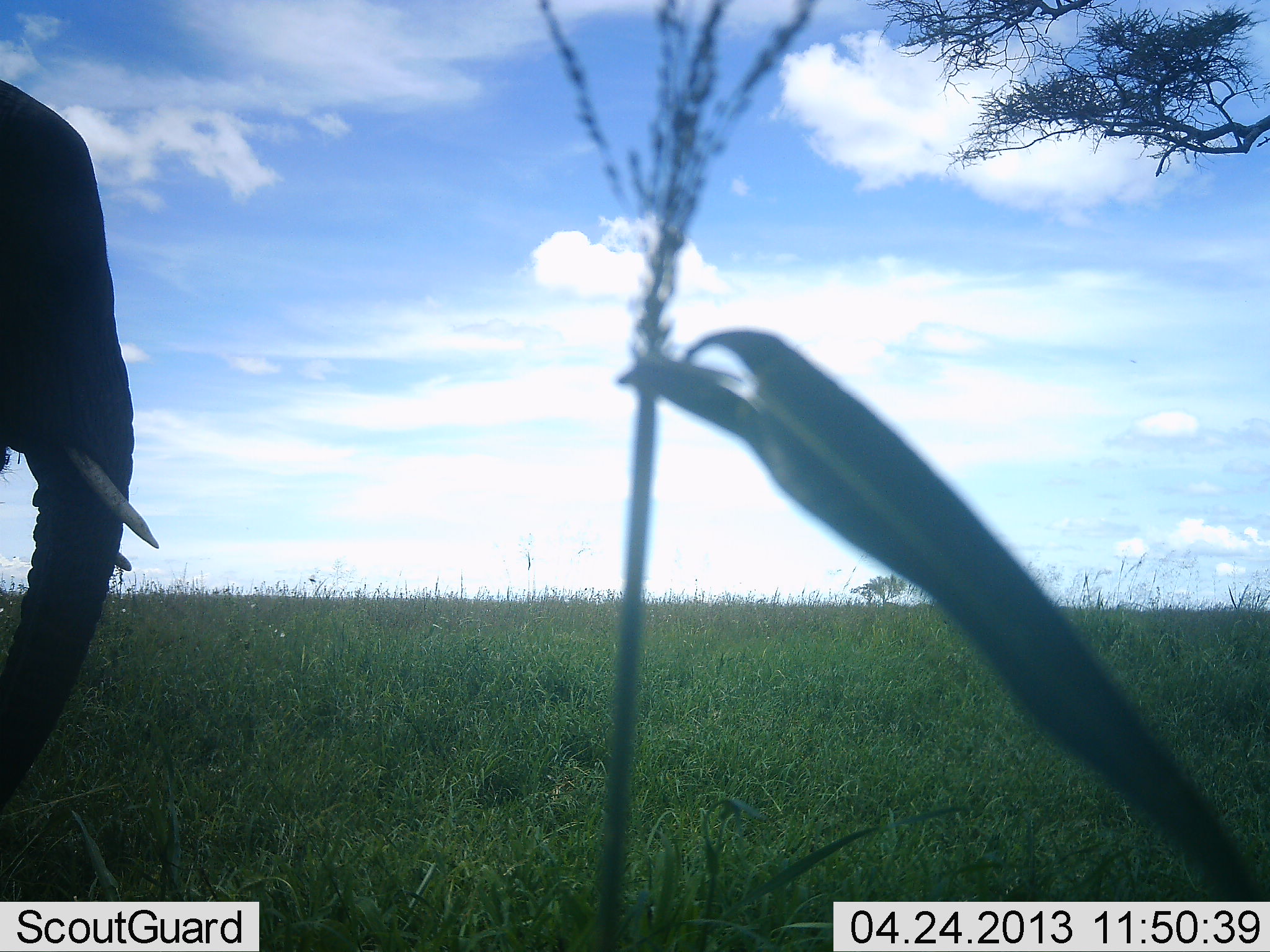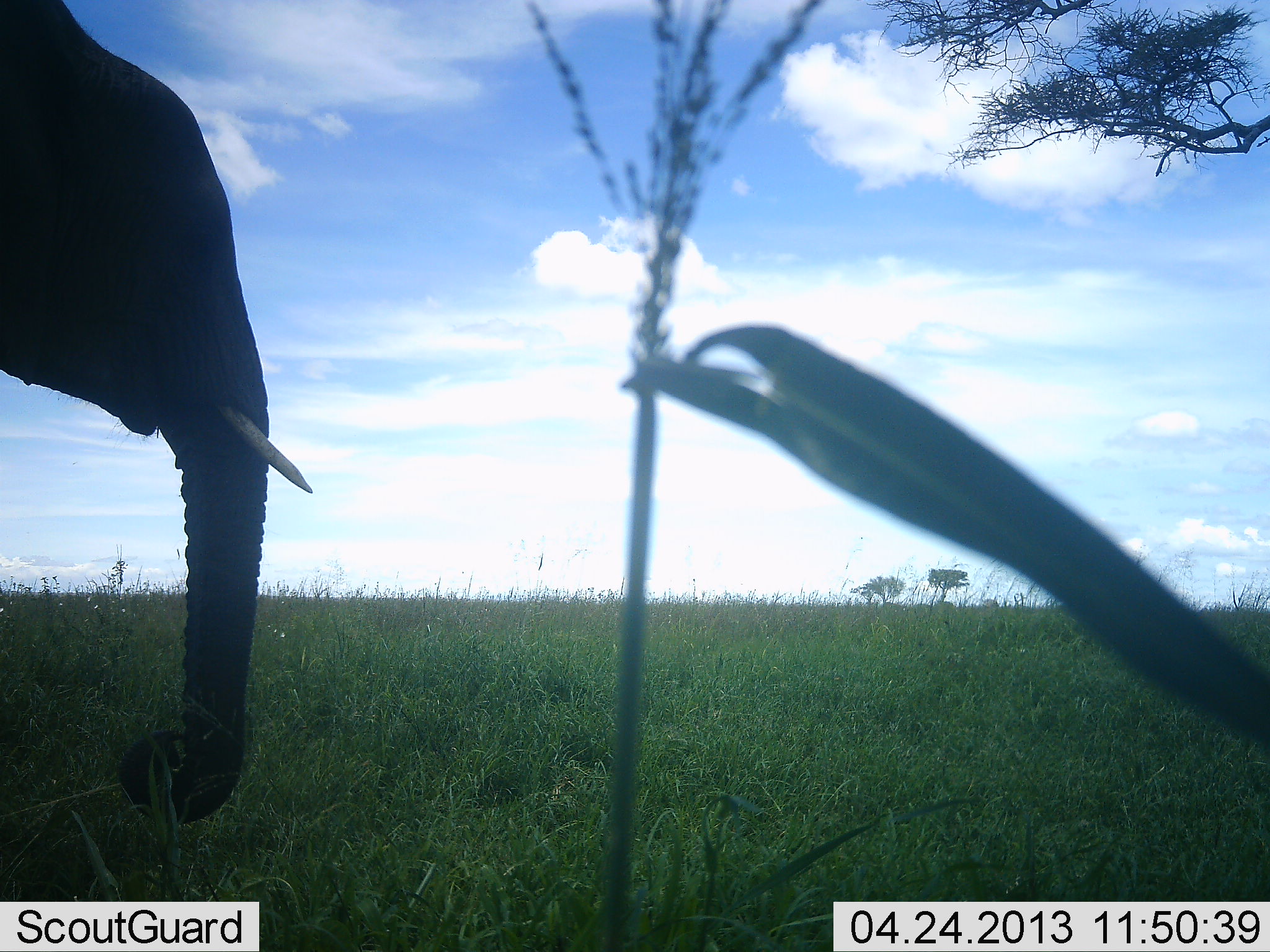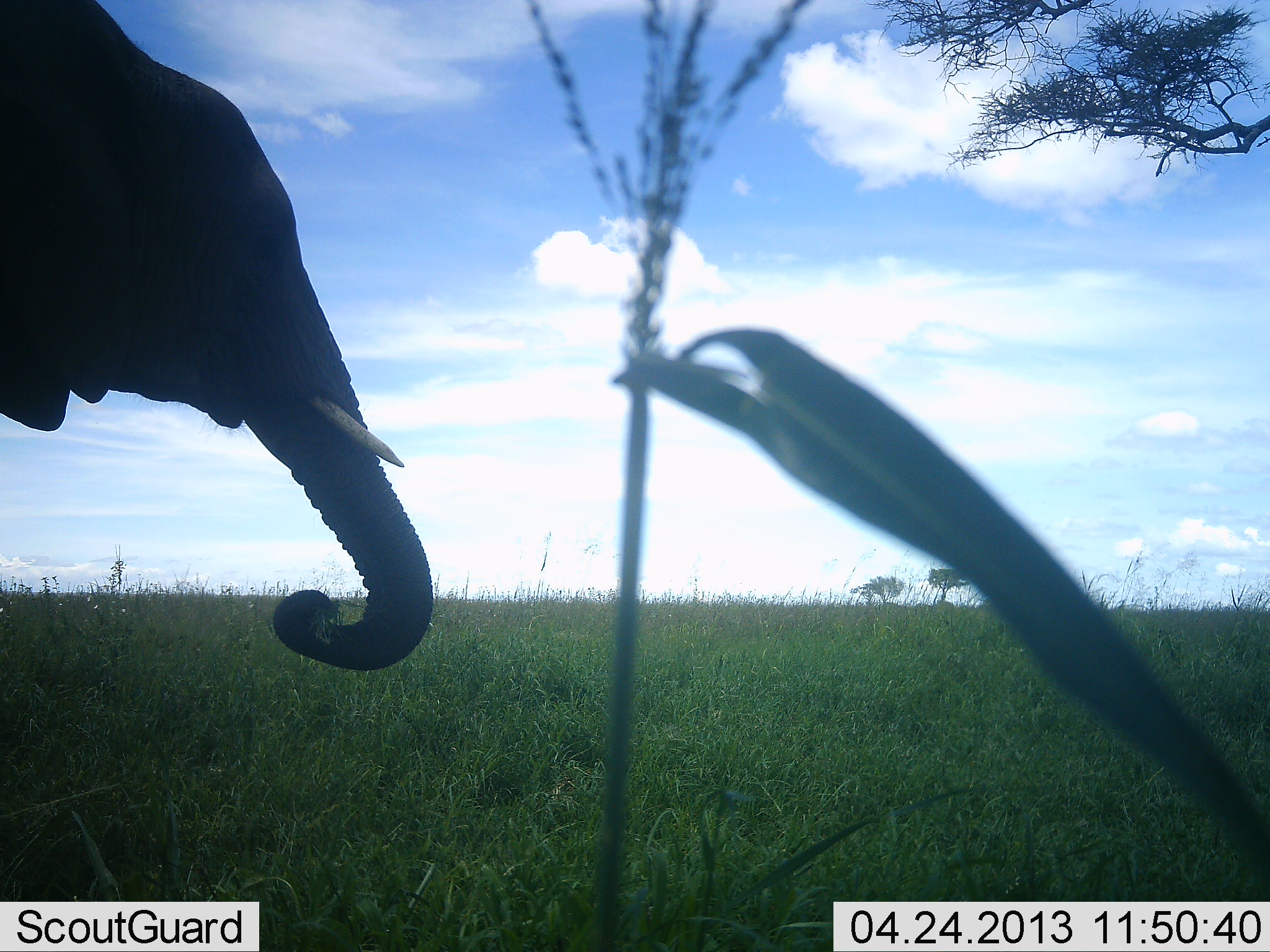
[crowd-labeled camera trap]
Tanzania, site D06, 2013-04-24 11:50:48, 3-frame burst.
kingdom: Animalia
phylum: Chordata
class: Mammalia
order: Proboscidea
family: Elephantidae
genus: Loxodonta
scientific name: Loxodonta africana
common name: african bush elephant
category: elephant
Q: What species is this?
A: Elephant (african bush elephant) (Loxodonta africana).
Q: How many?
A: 1.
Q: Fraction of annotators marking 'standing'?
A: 31%.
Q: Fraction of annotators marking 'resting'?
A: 0%.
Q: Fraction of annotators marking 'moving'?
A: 46%.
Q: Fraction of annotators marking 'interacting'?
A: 0%.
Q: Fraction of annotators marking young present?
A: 0%.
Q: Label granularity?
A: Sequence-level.